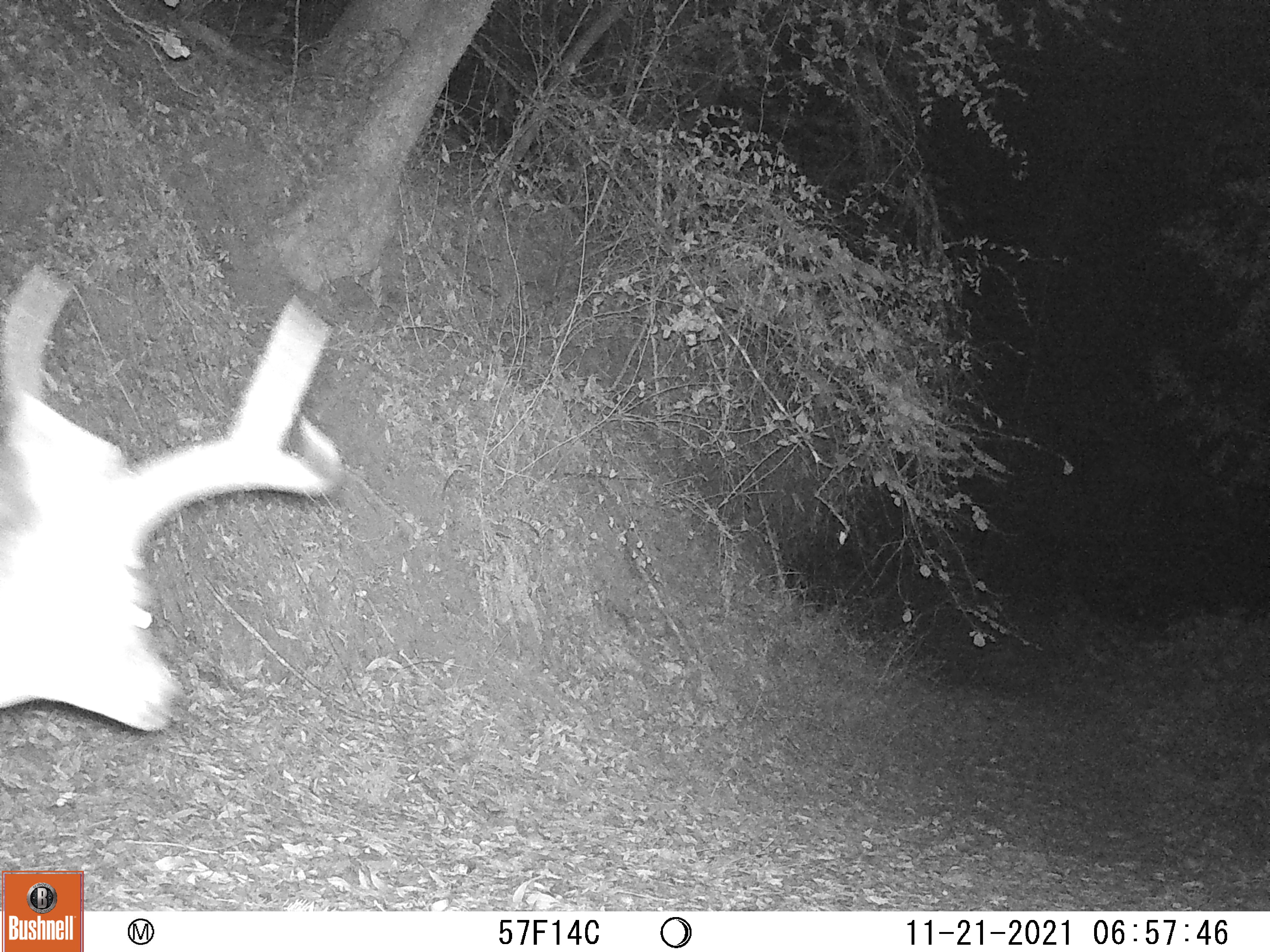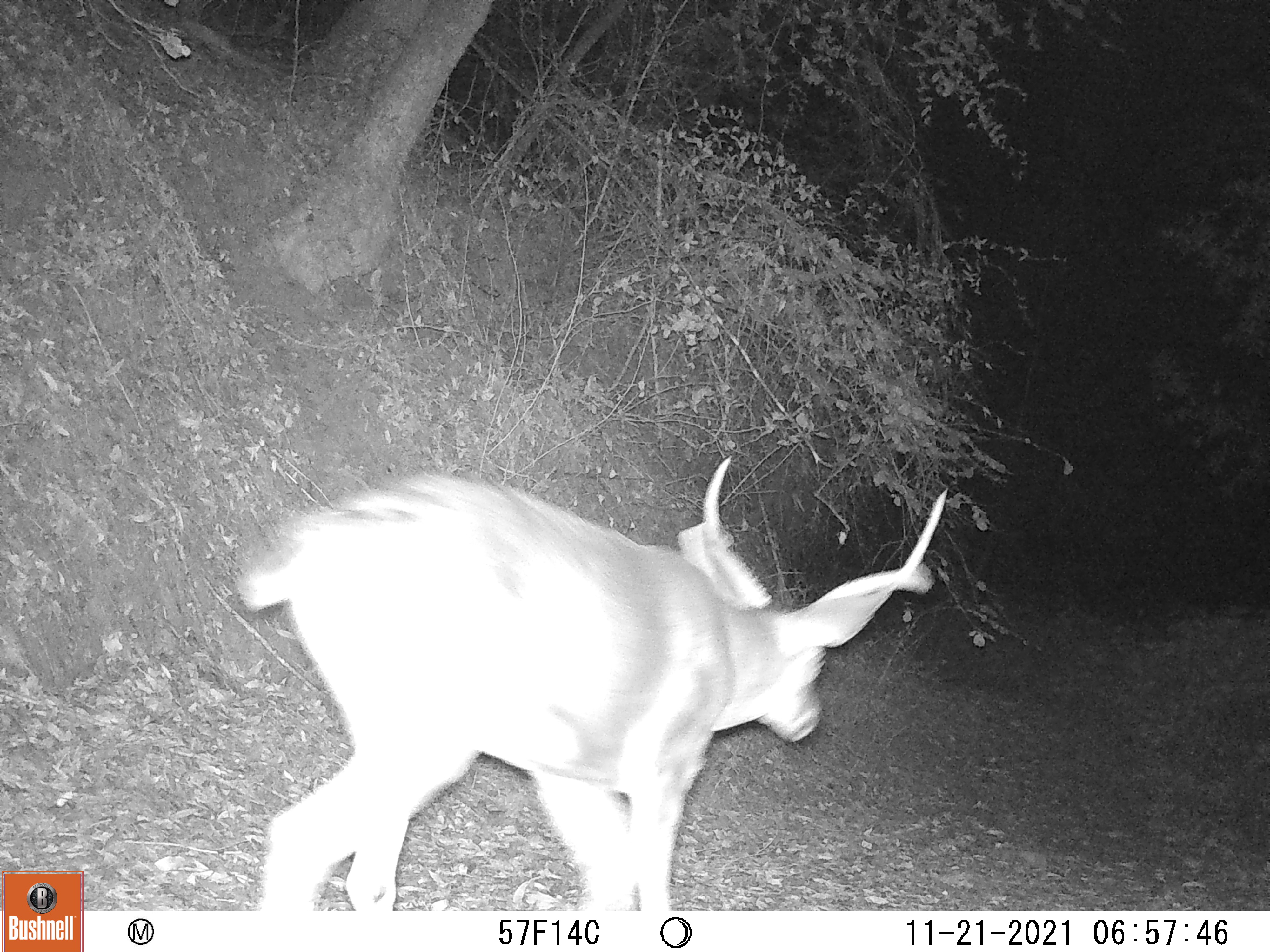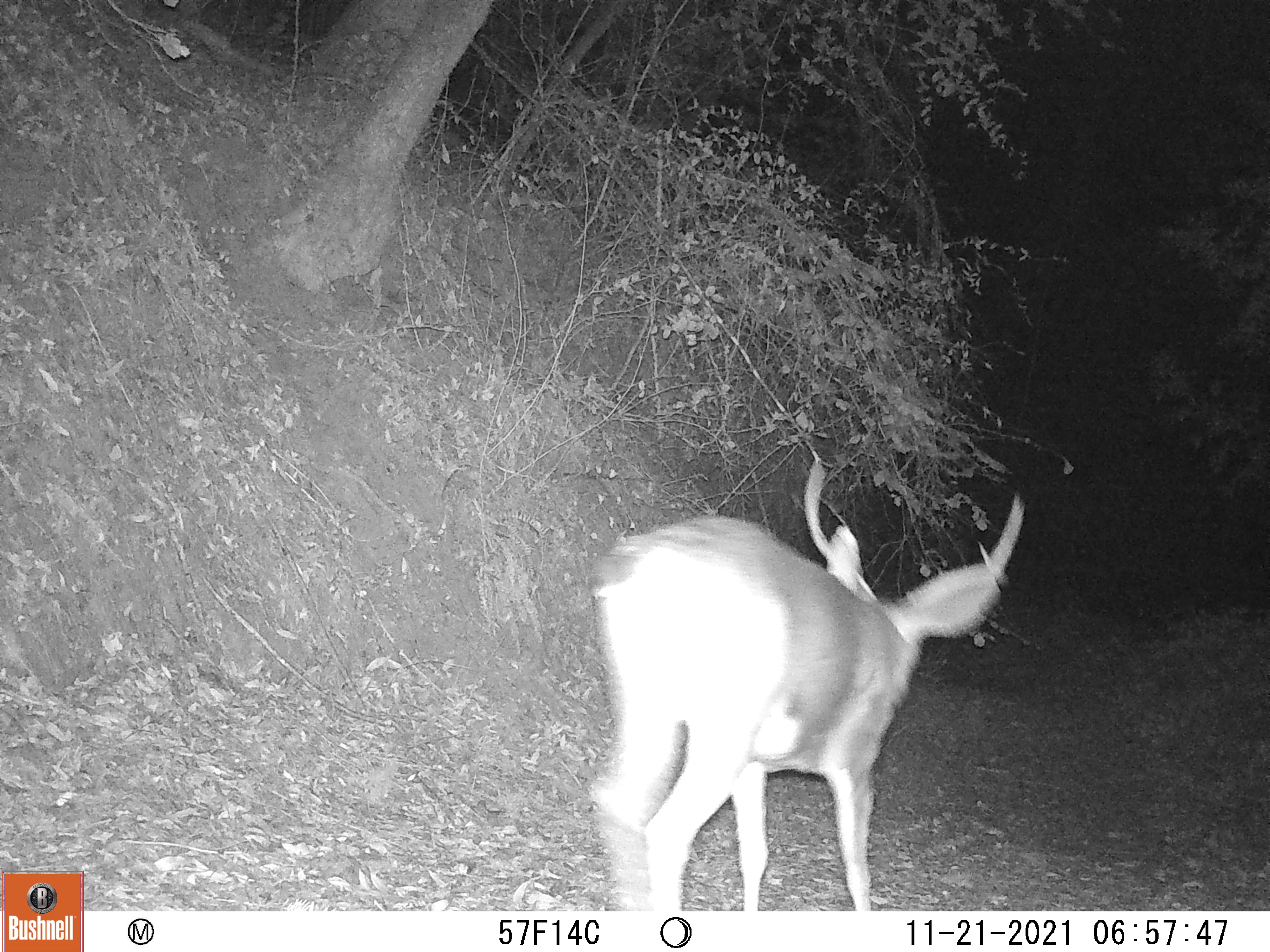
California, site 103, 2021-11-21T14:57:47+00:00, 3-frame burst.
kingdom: Animalia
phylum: Chordata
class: Mammalia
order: Artiodactyla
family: Cervidae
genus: Odocoileus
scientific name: Odocoileus hemionus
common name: mule deer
Mule deer (Odocoileus hemionus).